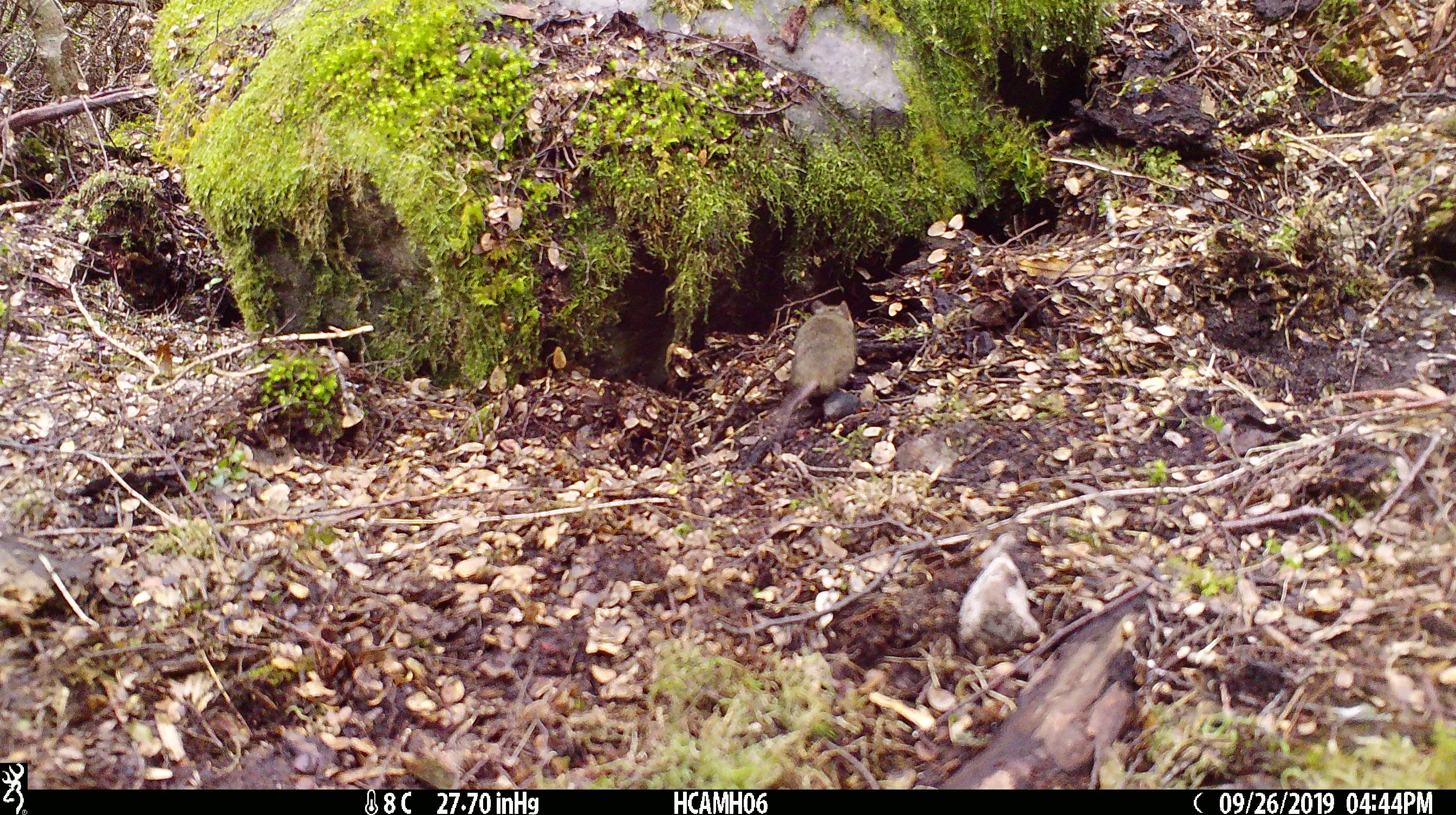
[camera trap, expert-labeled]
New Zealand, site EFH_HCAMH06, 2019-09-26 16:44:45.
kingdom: Animalia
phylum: Chordata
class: Mammalia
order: Rodentia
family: Muridae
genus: Mus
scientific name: Mus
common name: mouse